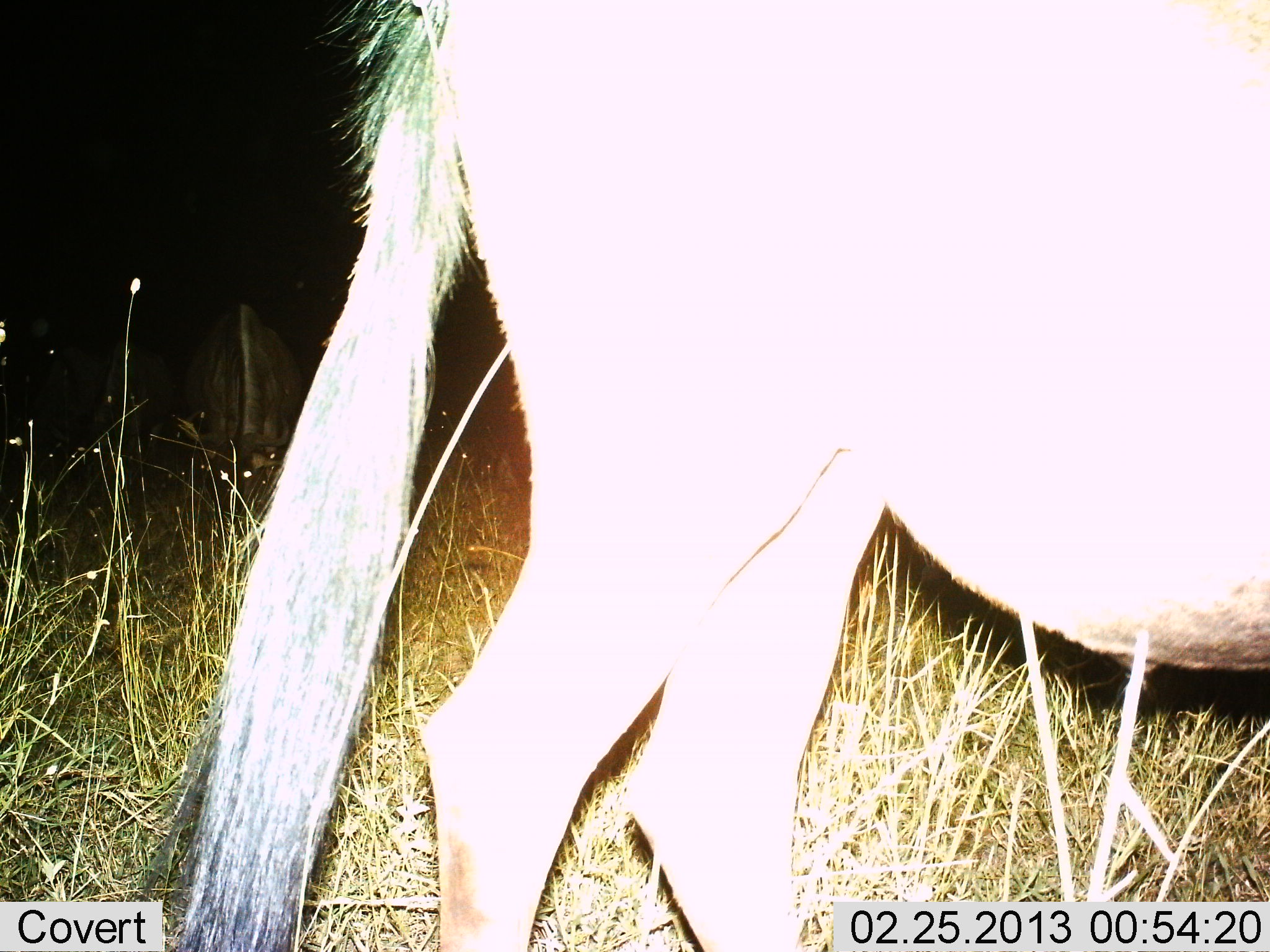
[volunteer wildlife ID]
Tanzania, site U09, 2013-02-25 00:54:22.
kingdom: Animalia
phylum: Chordata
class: Mammalia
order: Artiodactyla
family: Bovidae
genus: Connochaetes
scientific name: Connochaetes taurinus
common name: blue wildebeest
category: wildebeest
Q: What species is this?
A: Wildebeest (blue wildebeest) (Connochaetes taurinus).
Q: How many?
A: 1.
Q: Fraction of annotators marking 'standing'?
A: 95%.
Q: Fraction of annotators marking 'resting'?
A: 0%.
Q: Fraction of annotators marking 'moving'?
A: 5%.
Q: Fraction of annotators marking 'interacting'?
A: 0%.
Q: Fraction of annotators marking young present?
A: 0%.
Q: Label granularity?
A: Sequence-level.